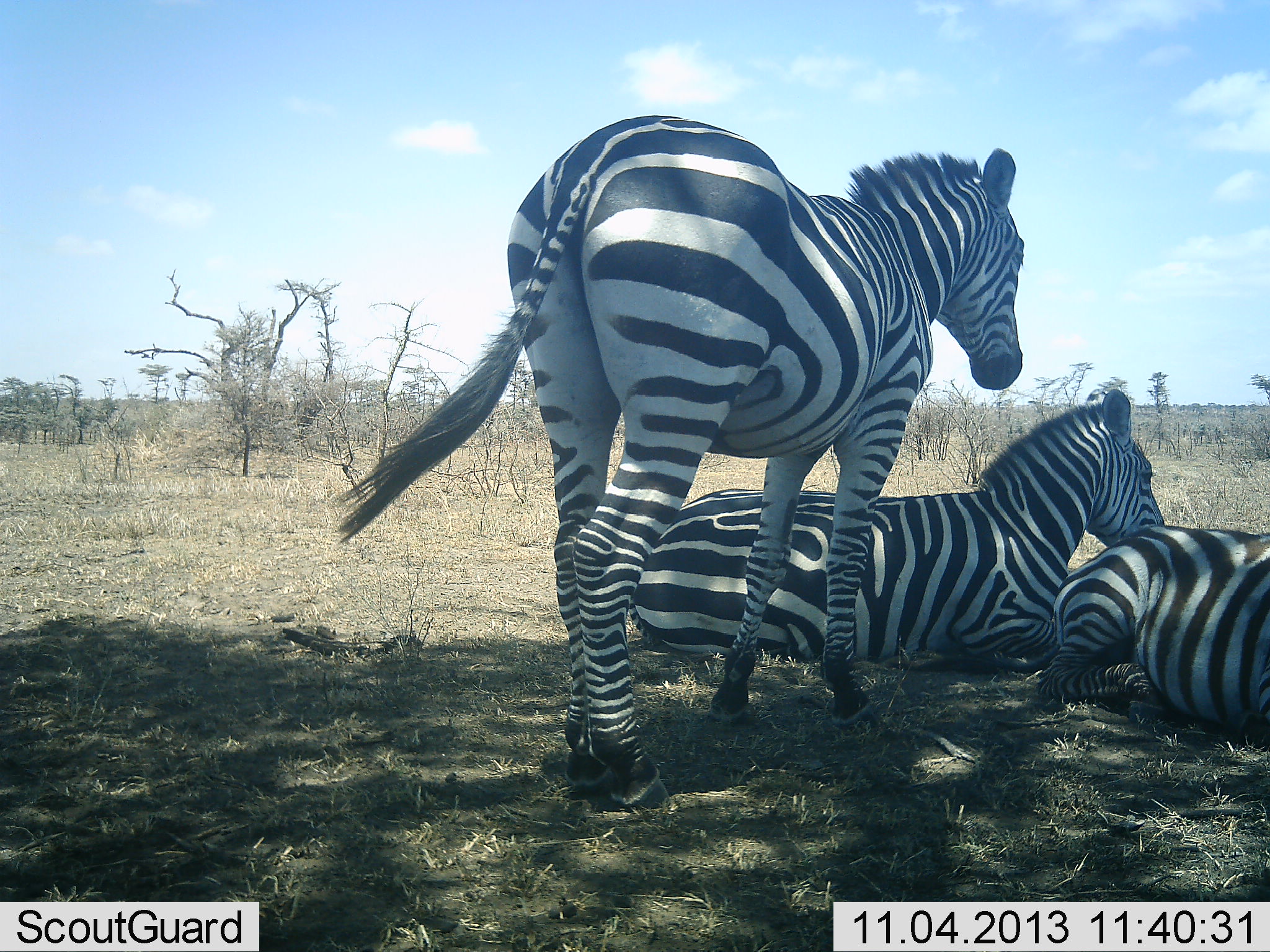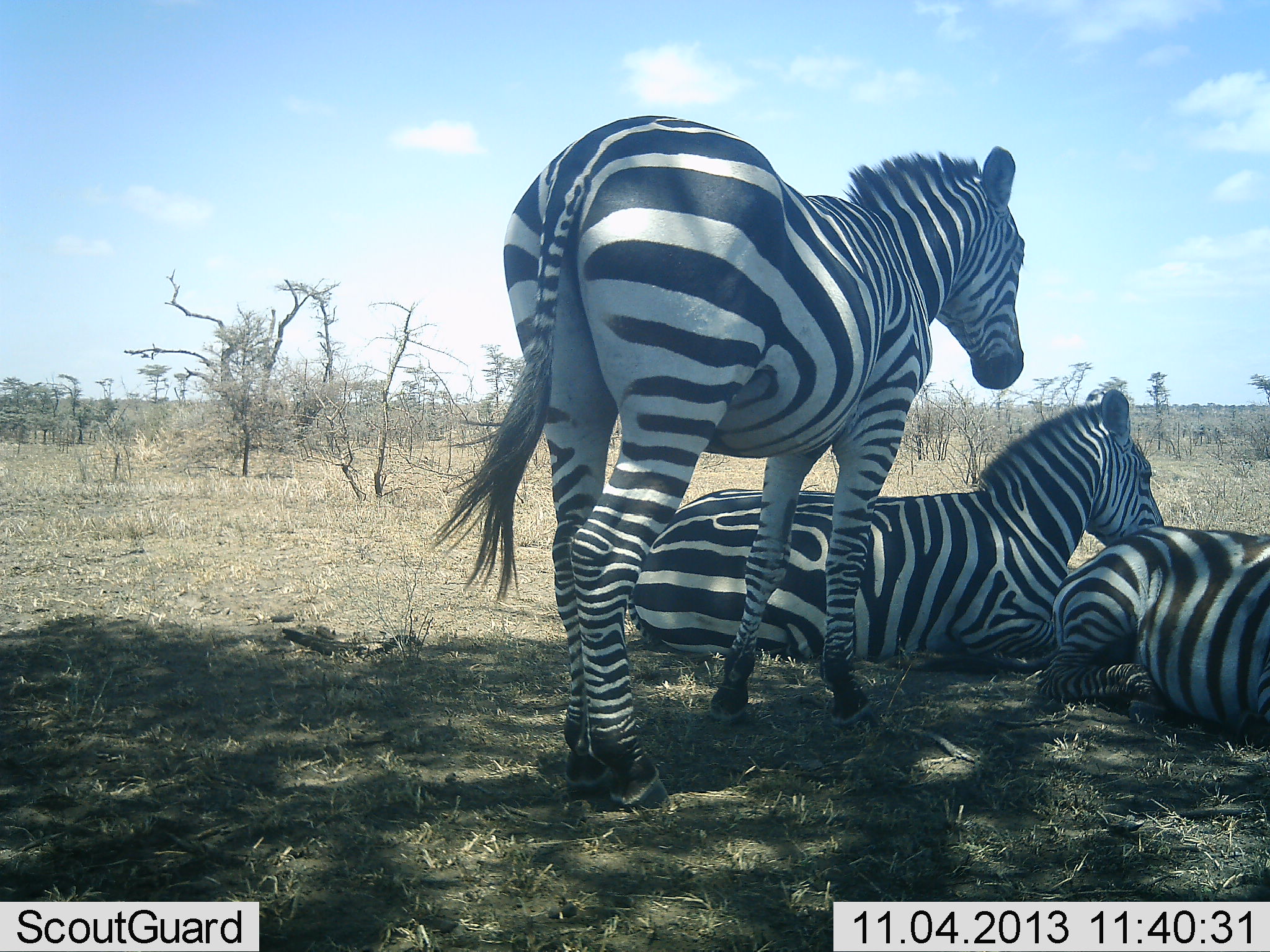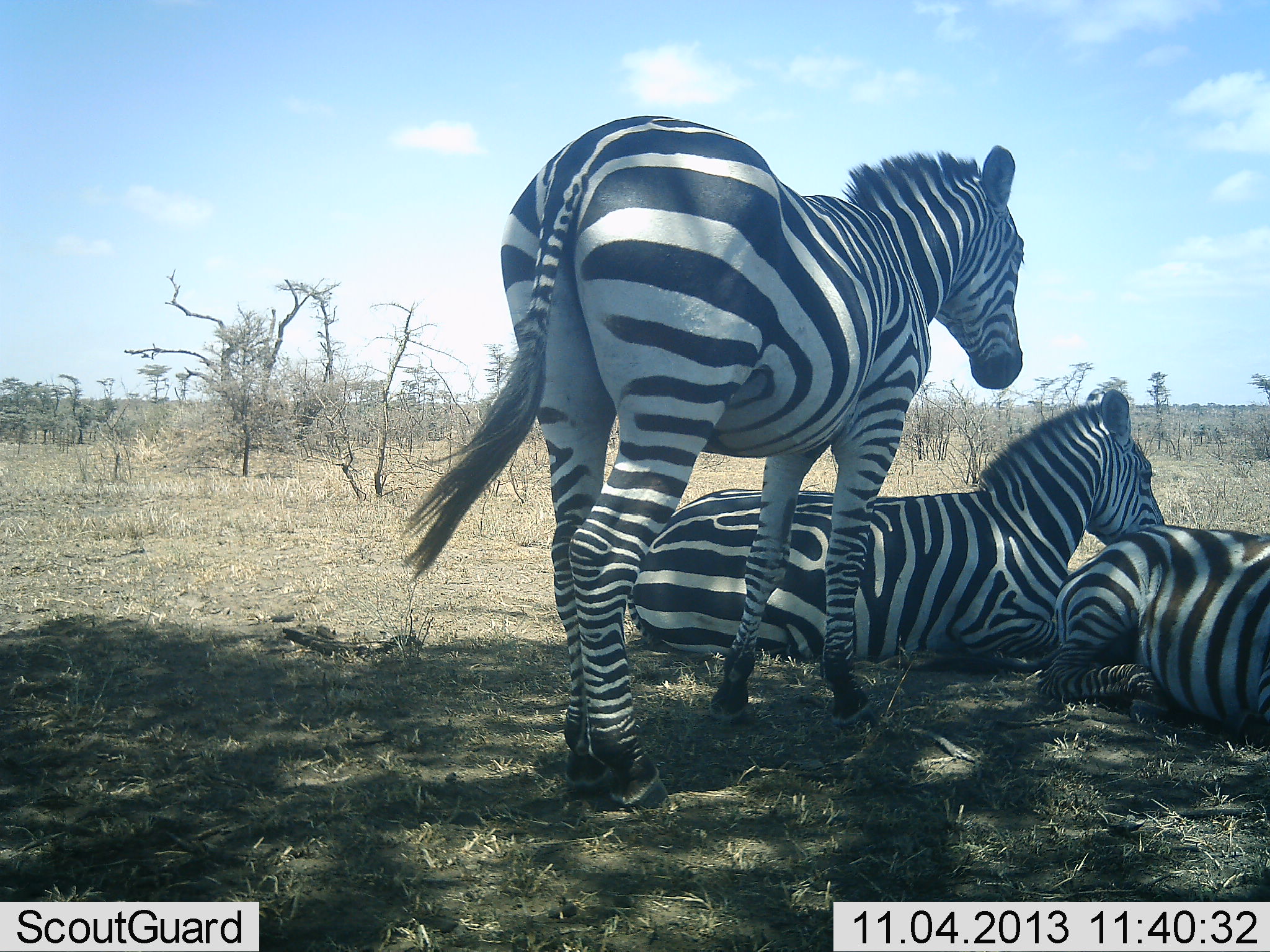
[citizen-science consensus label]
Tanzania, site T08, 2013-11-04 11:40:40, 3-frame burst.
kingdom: Animalia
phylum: Chordata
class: Mammalia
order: Perissodactyla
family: Equidae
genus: Equus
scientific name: Equus quagga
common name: plains zebra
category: zebra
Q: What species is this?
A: Zebra (plains zebra) (Equus quagga).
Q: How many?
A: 3.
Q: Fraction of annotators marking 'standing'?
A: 79%.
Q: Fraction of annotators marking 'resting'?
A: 96%.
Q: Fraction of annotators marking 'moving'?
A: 0%.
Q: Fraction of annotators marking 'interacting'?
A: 8%.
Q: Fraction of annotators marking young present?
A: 0%.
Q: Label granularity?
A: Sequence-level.